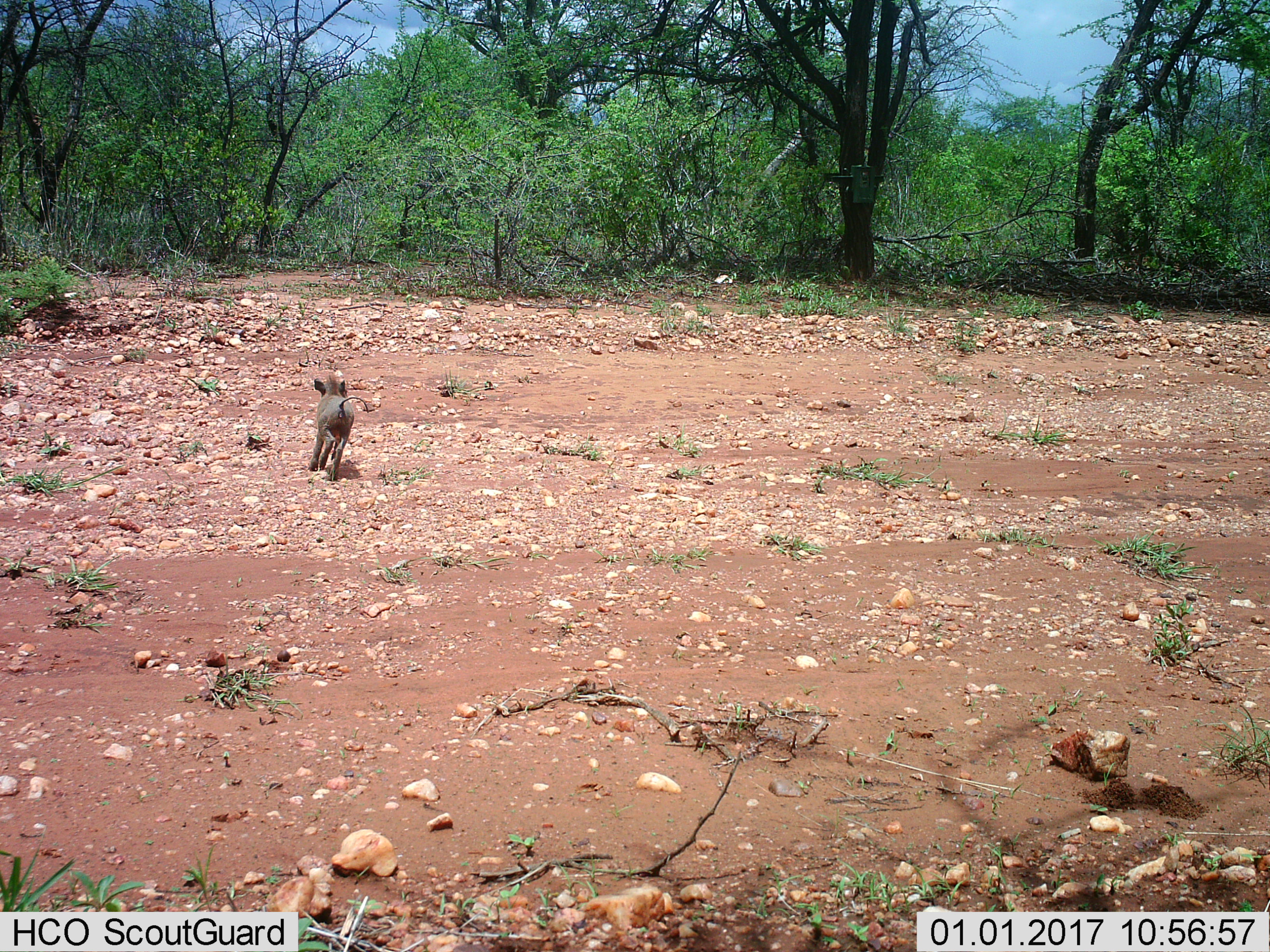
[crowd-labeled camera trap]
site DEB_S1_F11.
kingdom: Animalia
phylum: Chordata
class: Mammalia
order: Artiodactyla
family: Suidae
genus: Phacochoerus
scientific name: Phacochoerus africanus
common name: warthog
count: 1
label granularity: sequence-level